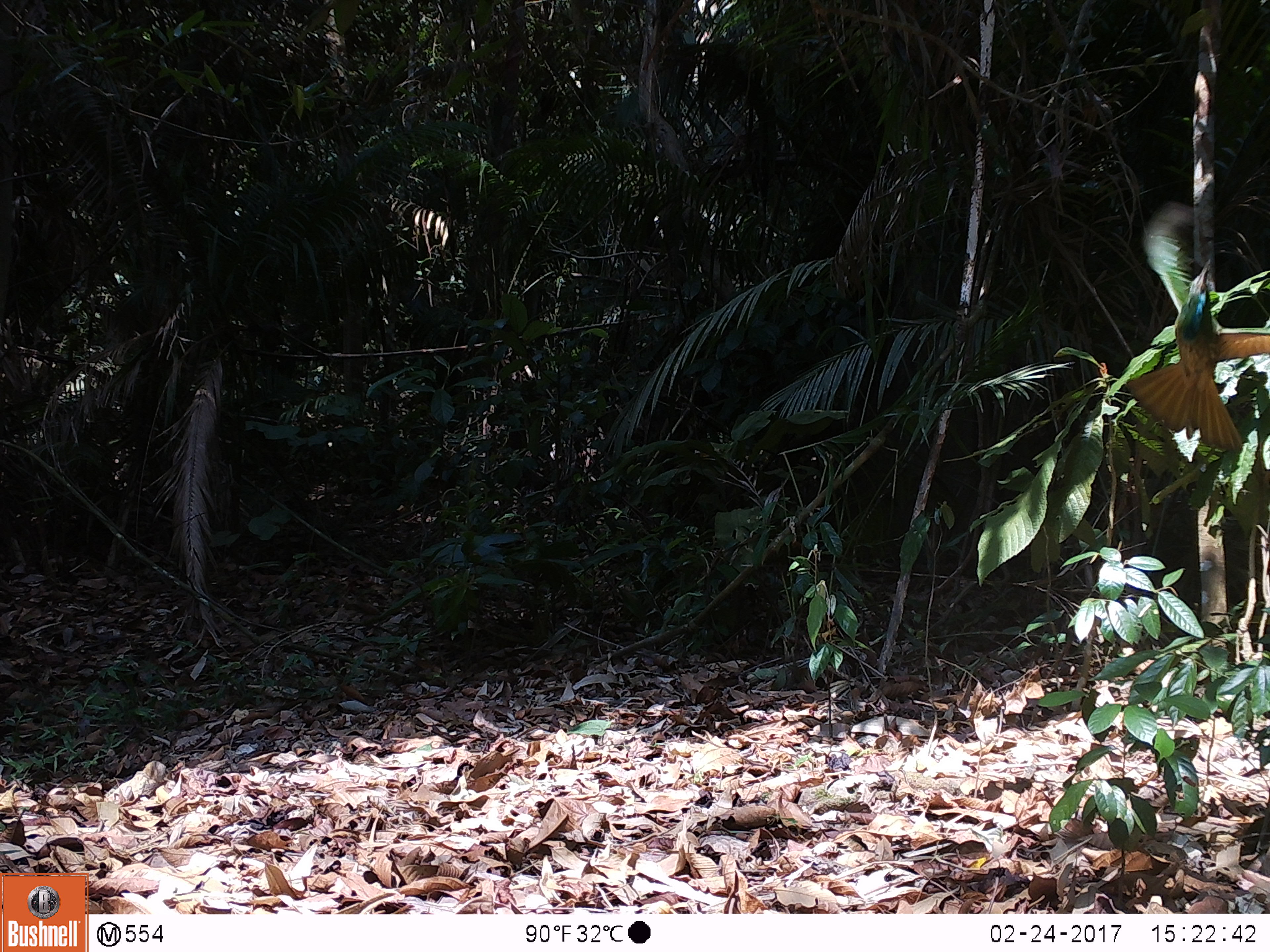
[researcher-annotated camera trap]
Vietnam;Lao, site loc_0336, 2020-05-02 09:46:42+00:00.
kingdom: Animalia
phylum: Chordata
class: Aves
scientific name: Aves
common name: bird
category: unidentified bird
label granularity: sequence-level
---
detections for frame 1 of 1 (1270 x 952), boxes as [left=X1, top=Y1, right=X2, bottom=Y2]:
unidentified bird: [left=1124, top=258, right=1269, bottom=451]